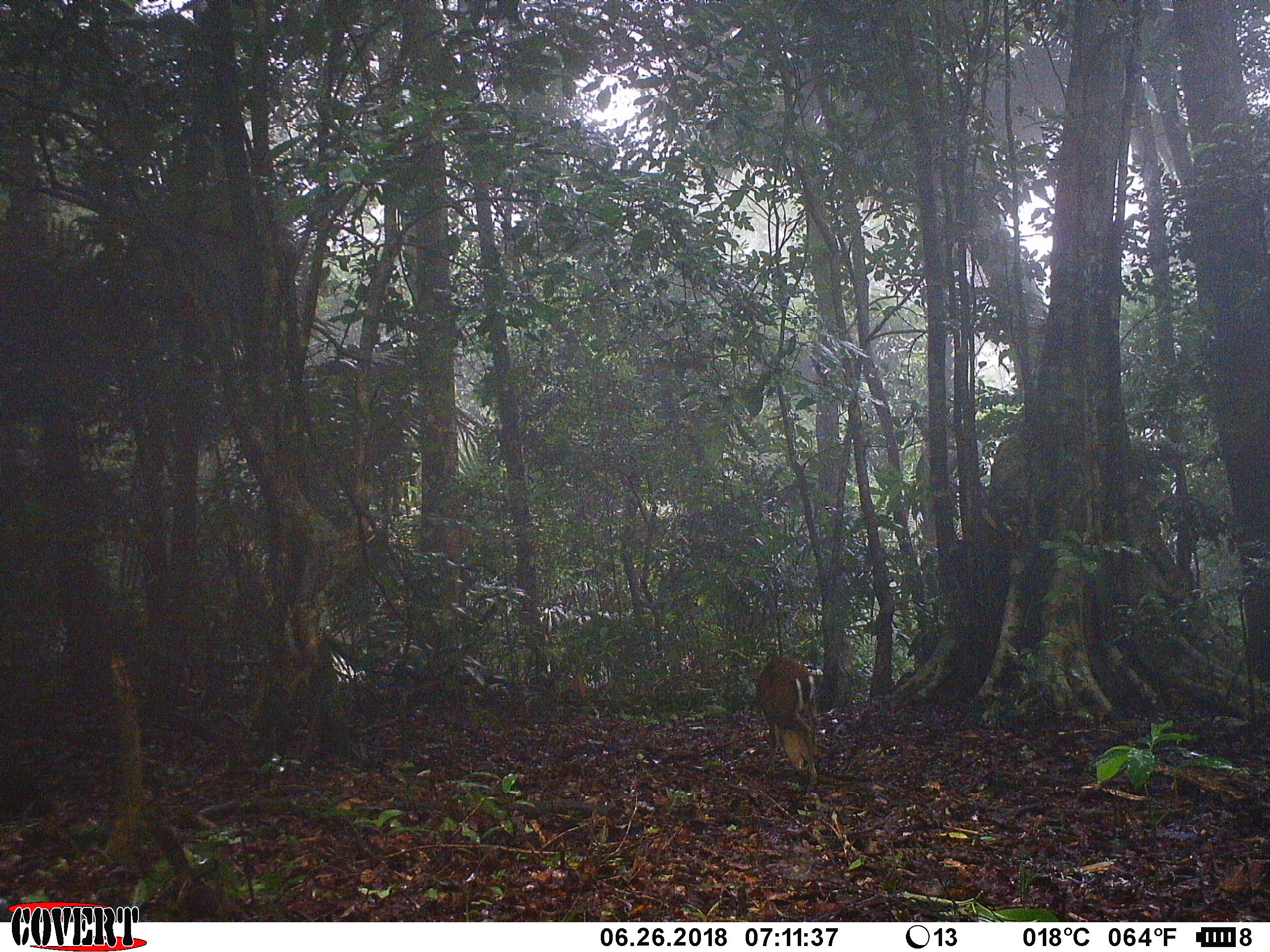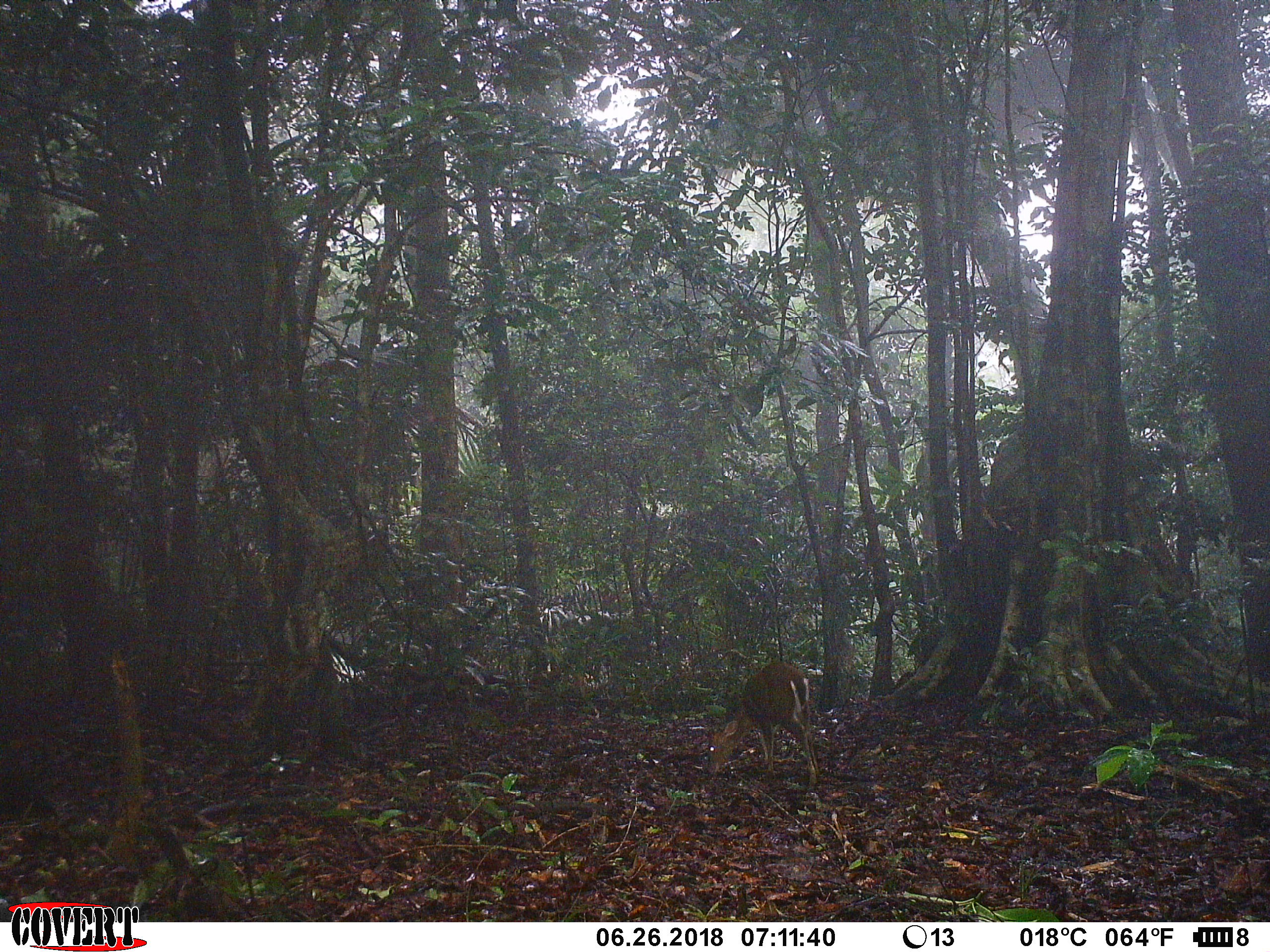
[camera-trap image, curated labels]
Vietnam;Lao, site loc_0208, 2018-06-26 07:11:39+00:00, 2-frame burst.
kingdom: Animalia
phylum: Chordata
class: Mammalia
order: Artiodactyla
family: Cervidae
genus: Muntiacus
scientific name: Muntiacus rooseveltorum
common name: roosevelt's muntjac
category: roosevelts muntjac group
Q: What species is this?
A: Roosevelts muntjac group (roosevelt's muntjac) (Muntiacus rooseveltorum).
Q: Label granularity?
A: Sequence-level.